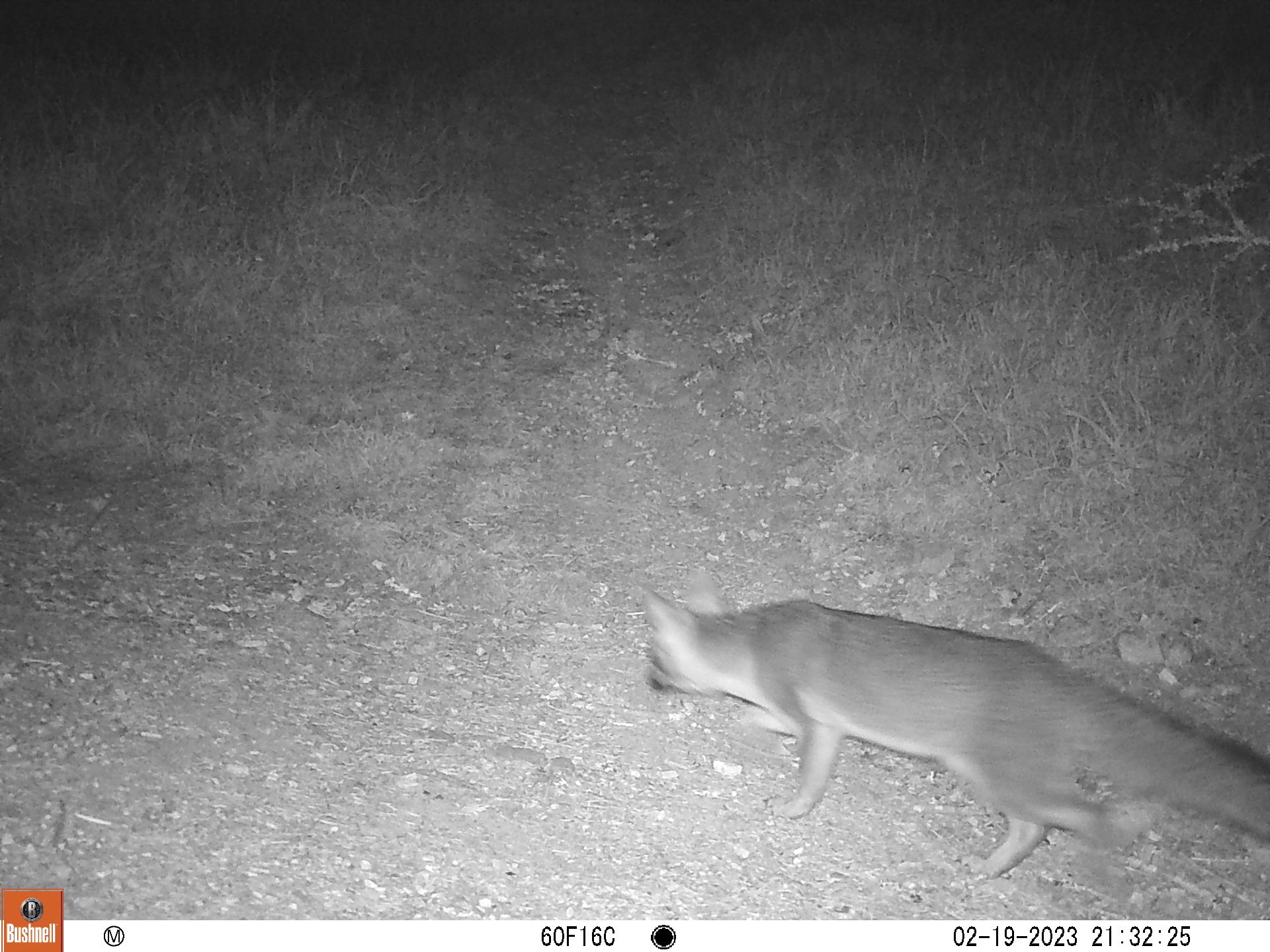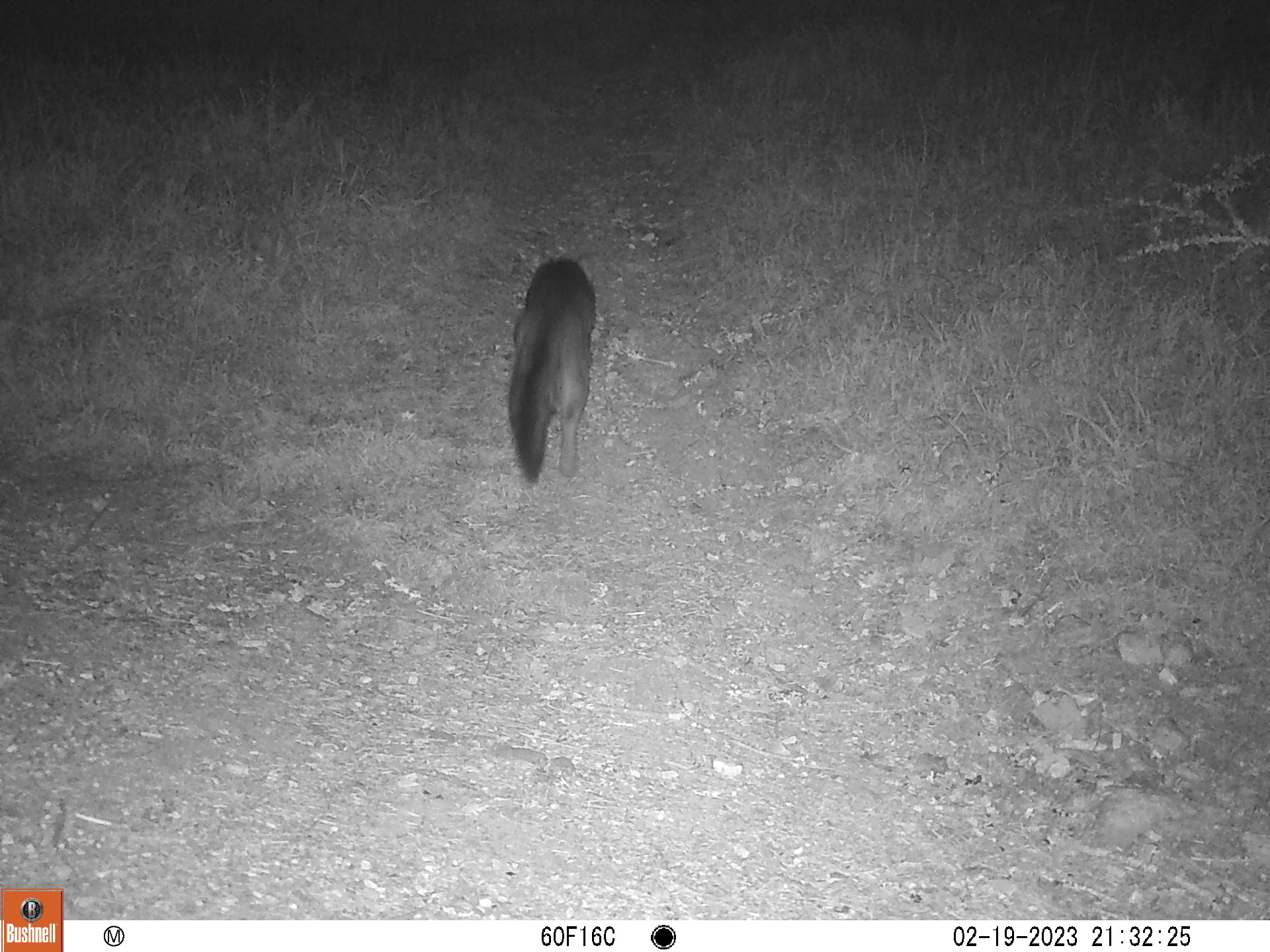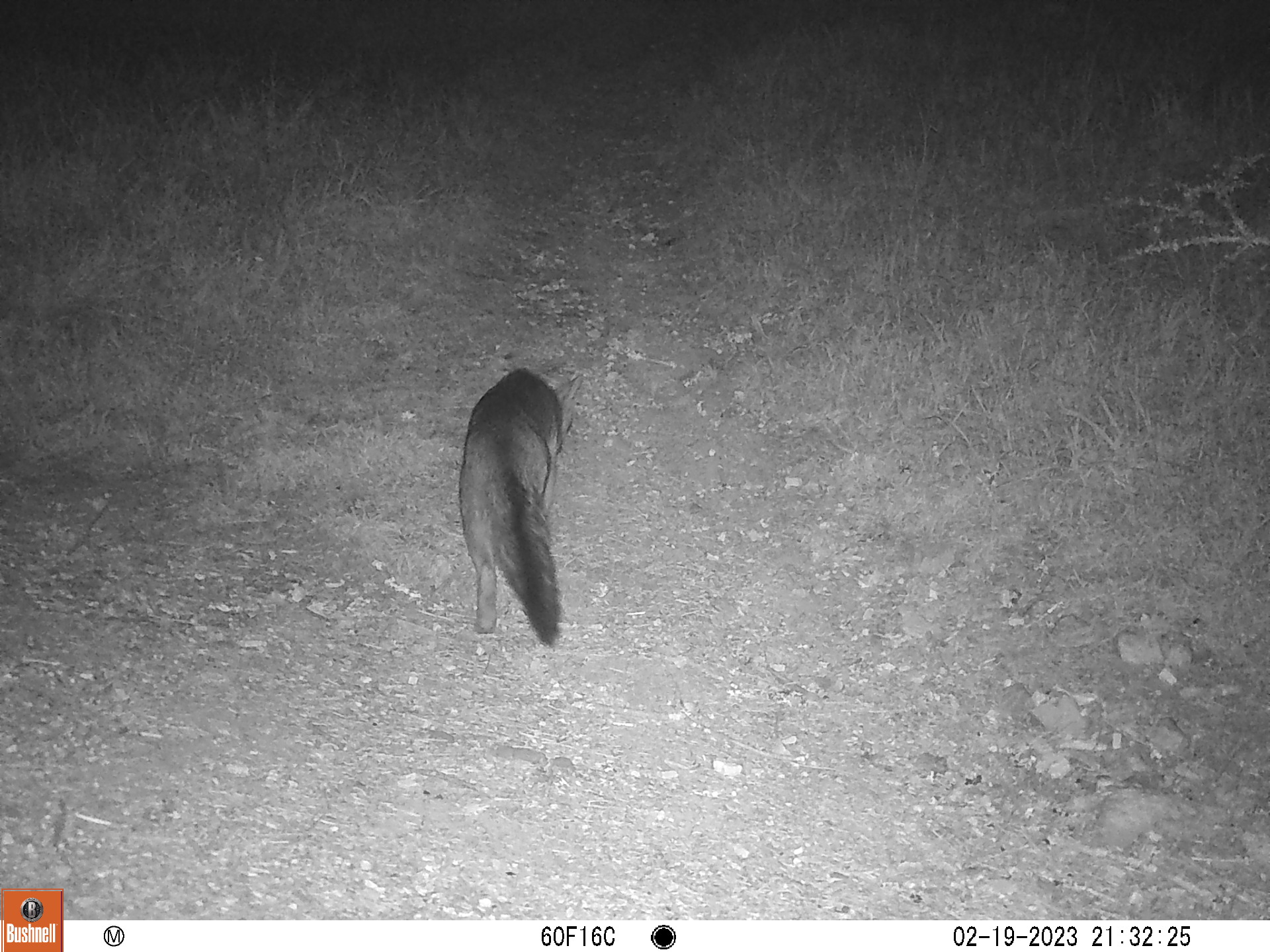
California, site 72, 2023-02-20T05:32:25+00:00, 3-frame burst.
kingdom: Animalia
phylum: Chordata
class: Mammalia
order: Carnivora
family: Canidae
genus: Urocyon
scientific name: Urocyon cinereoargenteus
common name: gray fox